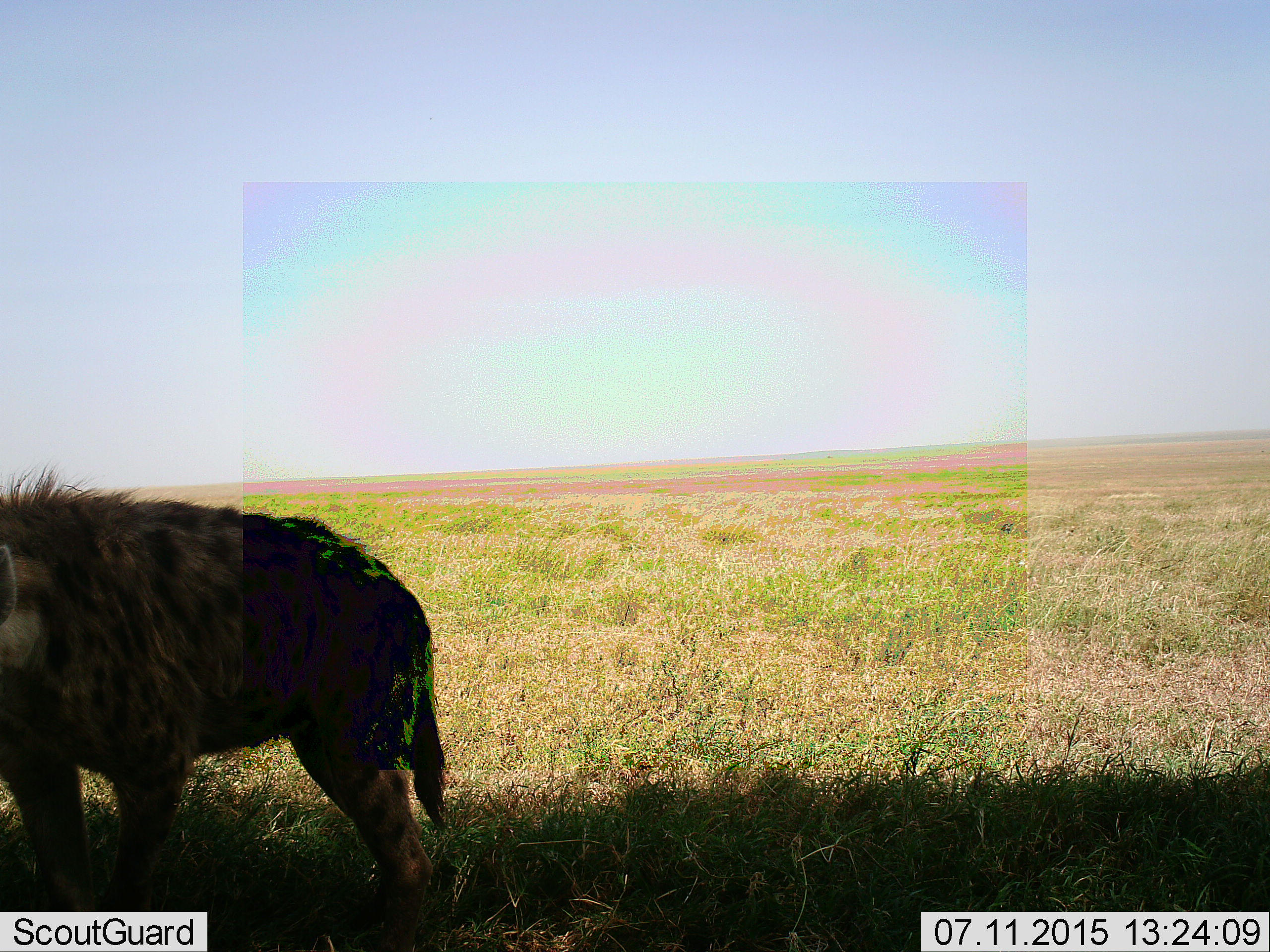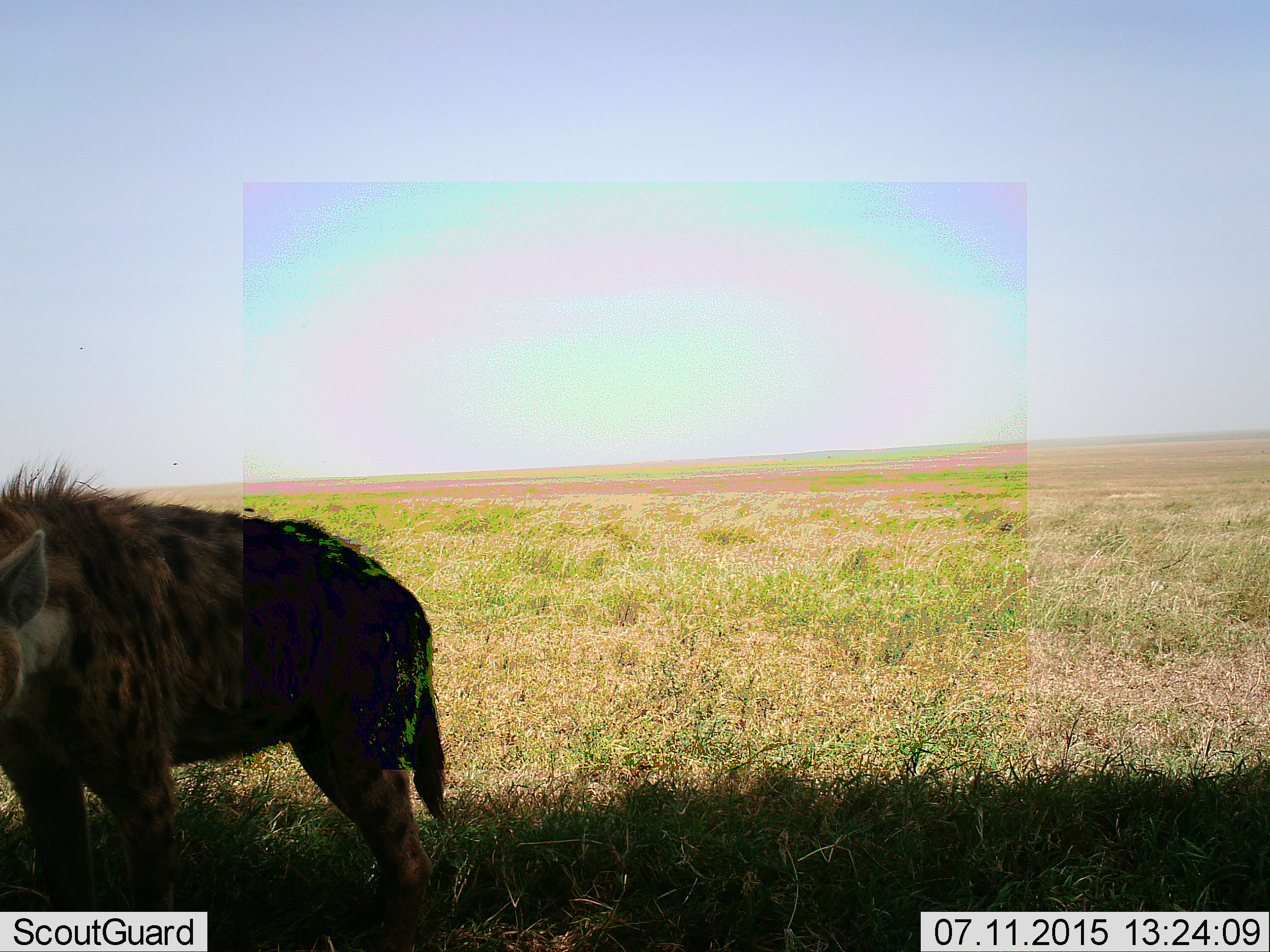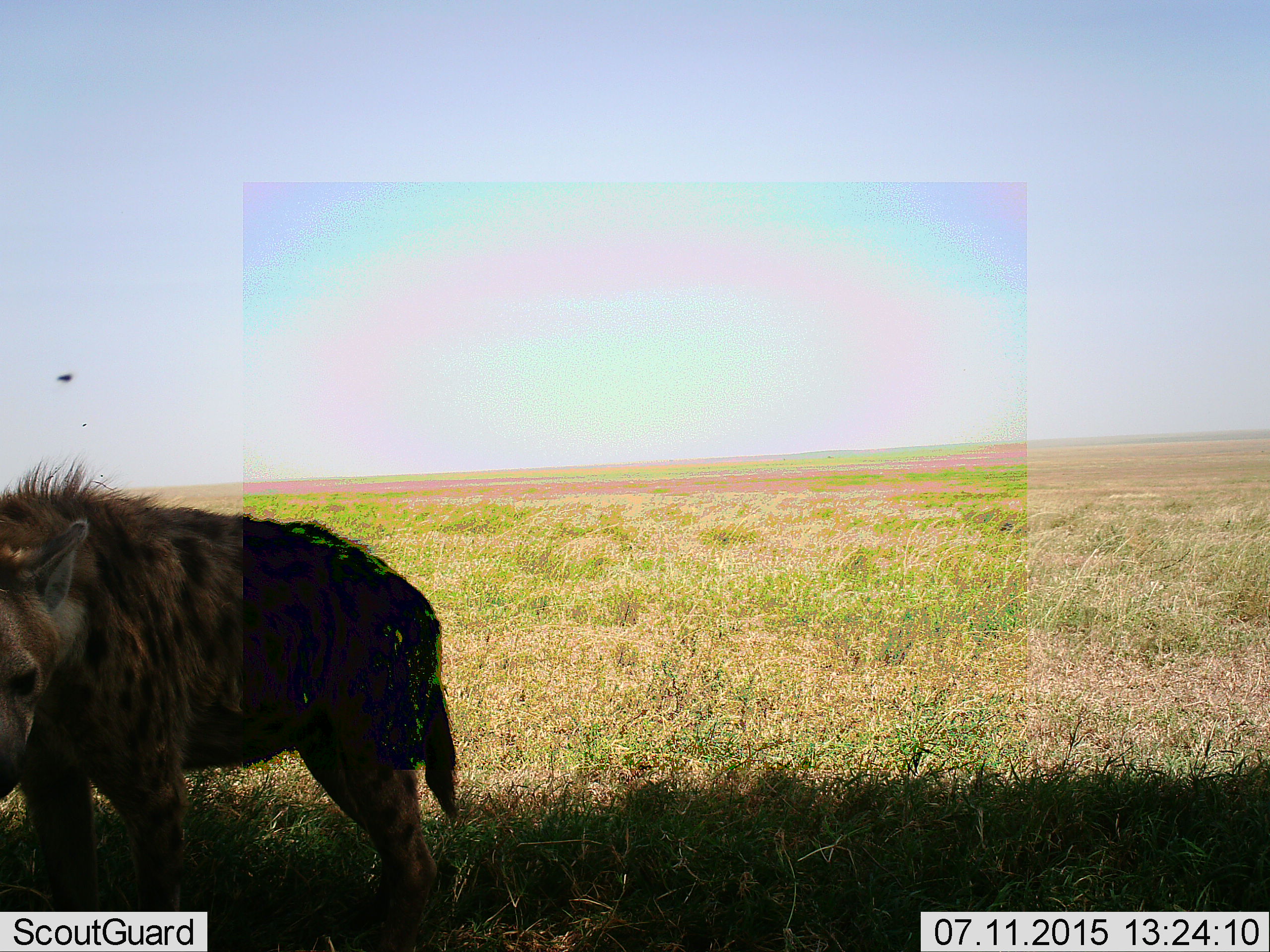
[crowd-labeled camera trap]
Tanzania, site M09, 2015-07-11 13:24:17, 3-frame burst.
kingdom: Animalia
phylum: Chordata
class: Mammalia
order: Carnivora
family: Hyaenidae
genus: Crocuta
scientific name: Crocuta crocuta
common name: spotted hyena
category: hyenaspotted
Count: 1.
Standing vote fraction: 88%.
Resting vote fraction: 0%.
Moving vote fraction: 12%.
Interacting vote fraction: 0%.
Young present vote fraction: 0%.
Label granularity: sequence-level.